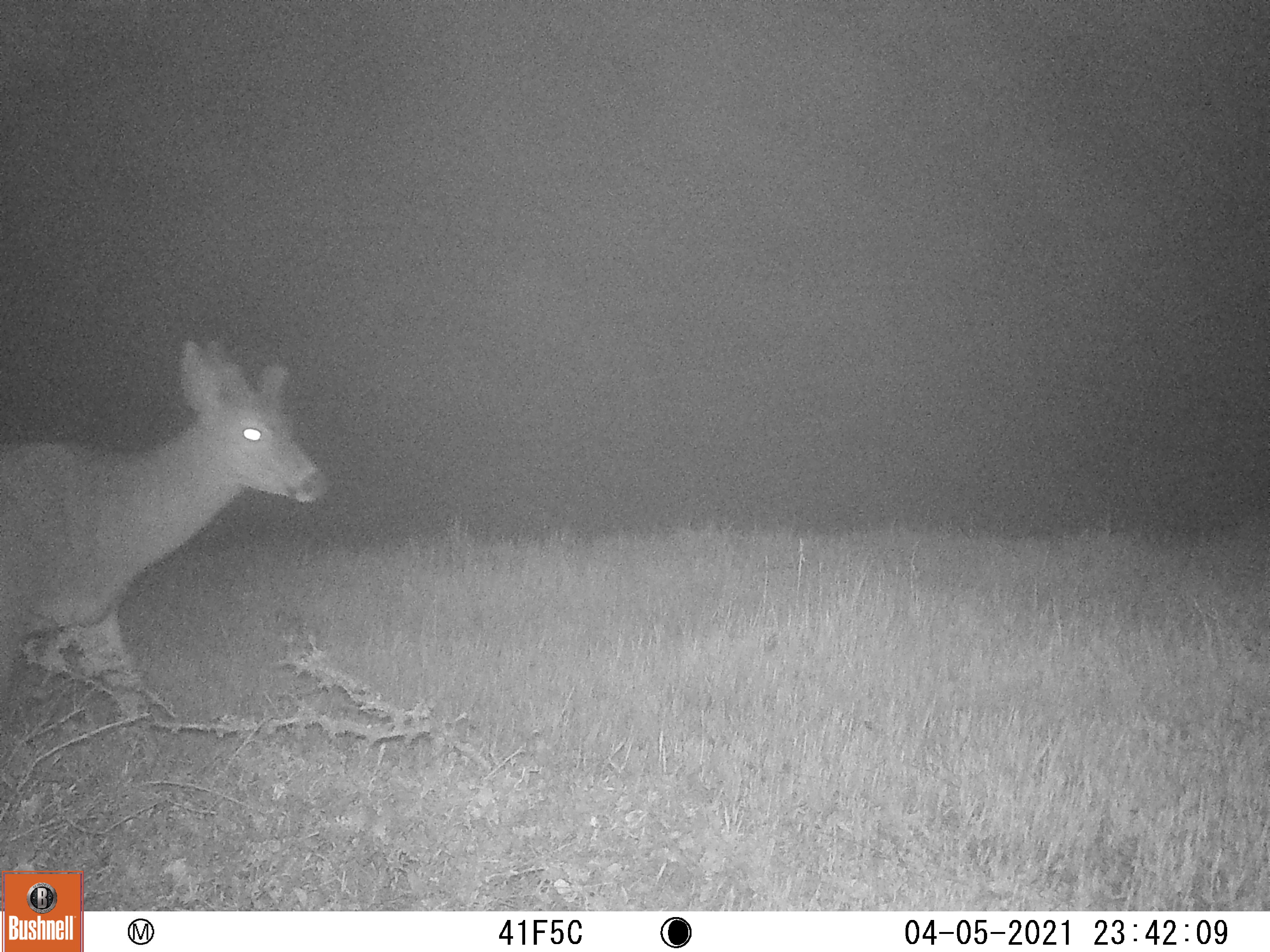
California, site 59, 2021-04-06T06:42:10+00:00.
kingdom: Animalia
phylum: Chordata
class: Mammalia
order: Artiodactyla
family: Cervidae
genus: Odocoileus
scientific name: Odocoileus hemionus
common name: mule deer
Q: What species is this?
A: Mule deer (Odocoileus hemionus).